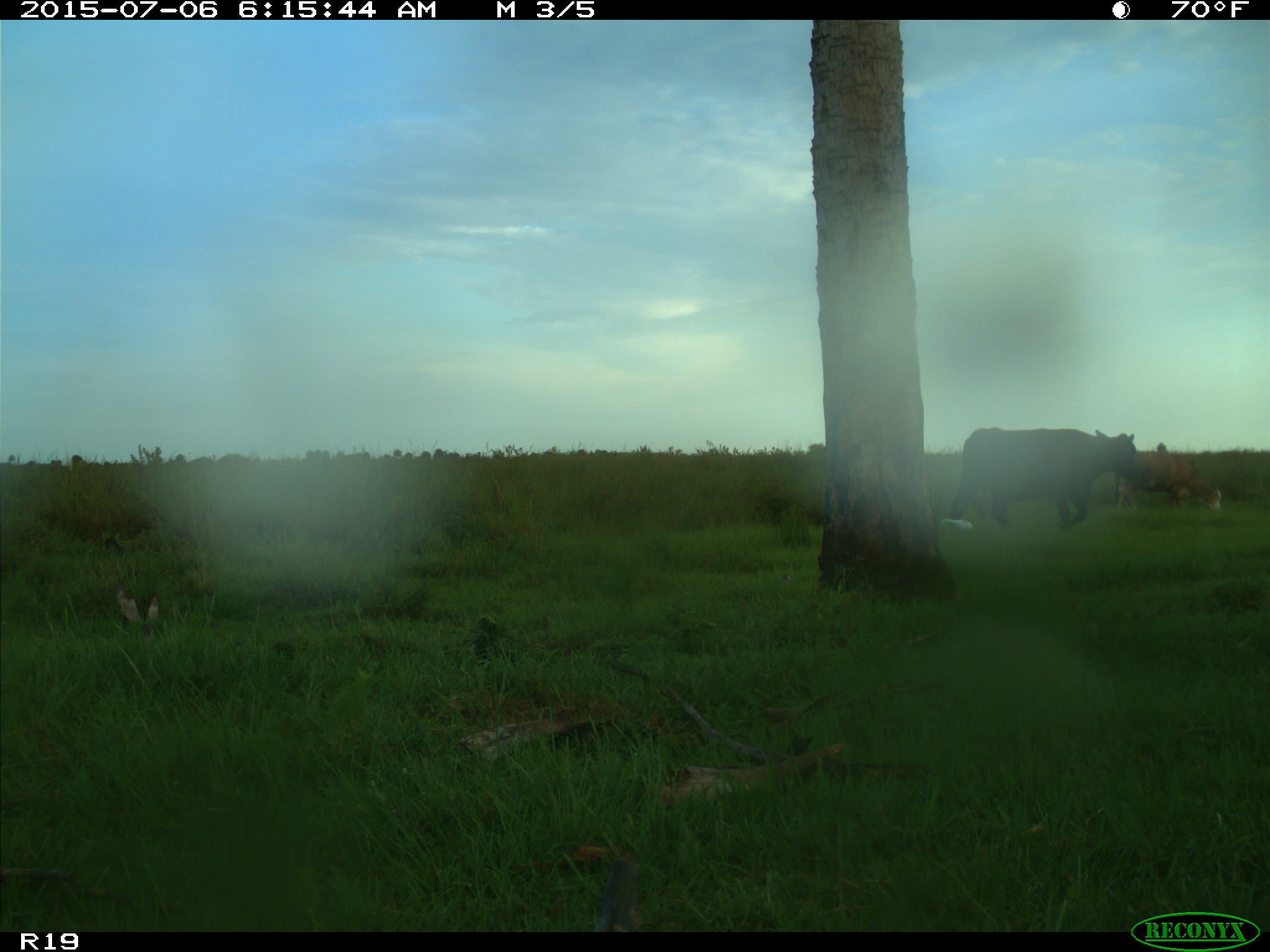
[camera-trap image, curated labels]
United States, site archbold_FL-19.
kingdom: Animalia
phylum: Chordata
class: Mammalia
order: Artiodactyla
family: Bovidae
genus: Bos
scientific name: Bos taurus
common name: domestic cow